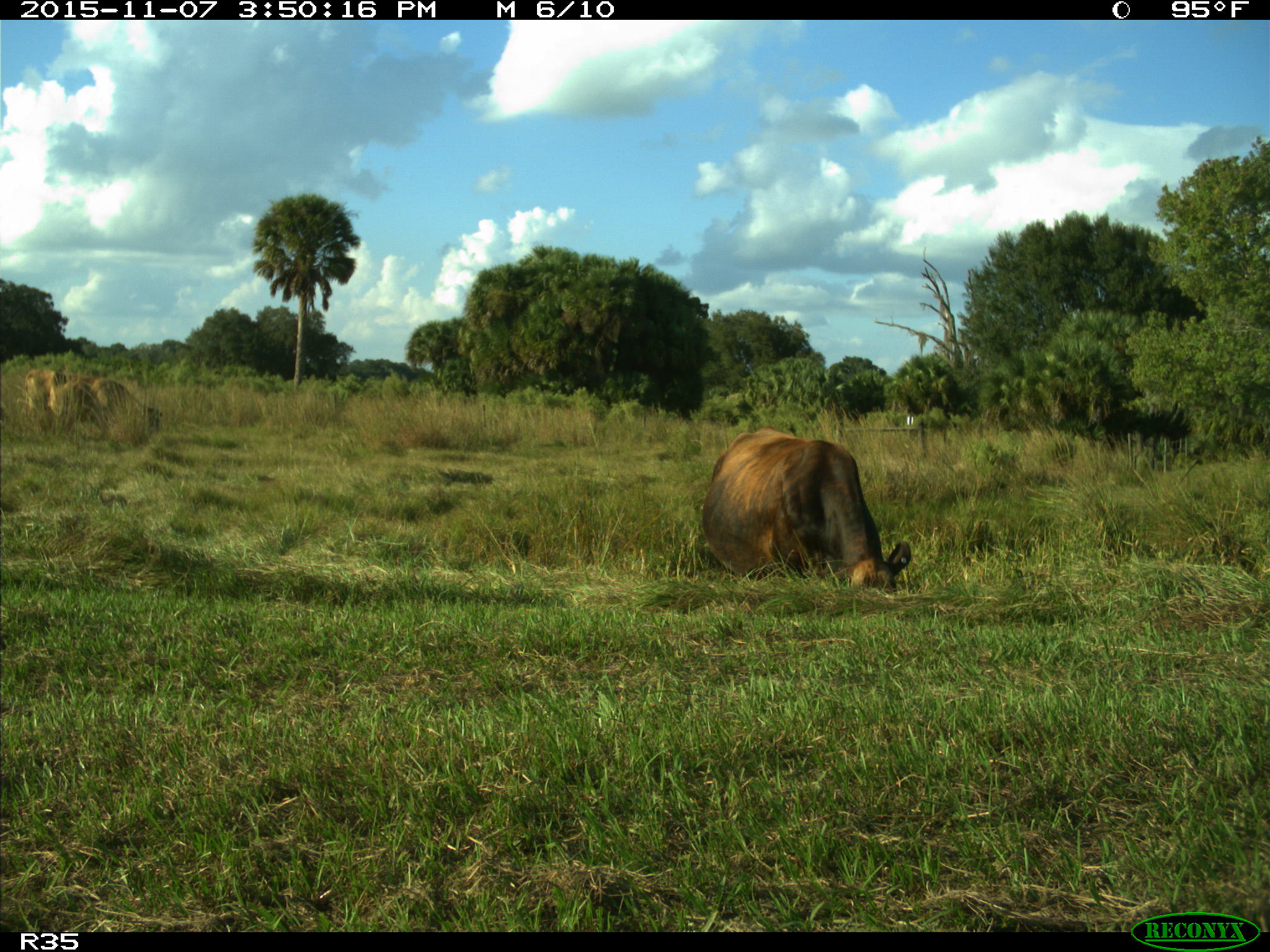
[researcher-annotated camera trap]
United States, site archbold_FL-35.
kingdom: Animalia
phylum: Chordata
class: Mammalia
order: Artiodactyla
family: Bovidae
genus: Bos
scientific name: Bos taurus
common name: domestic cow